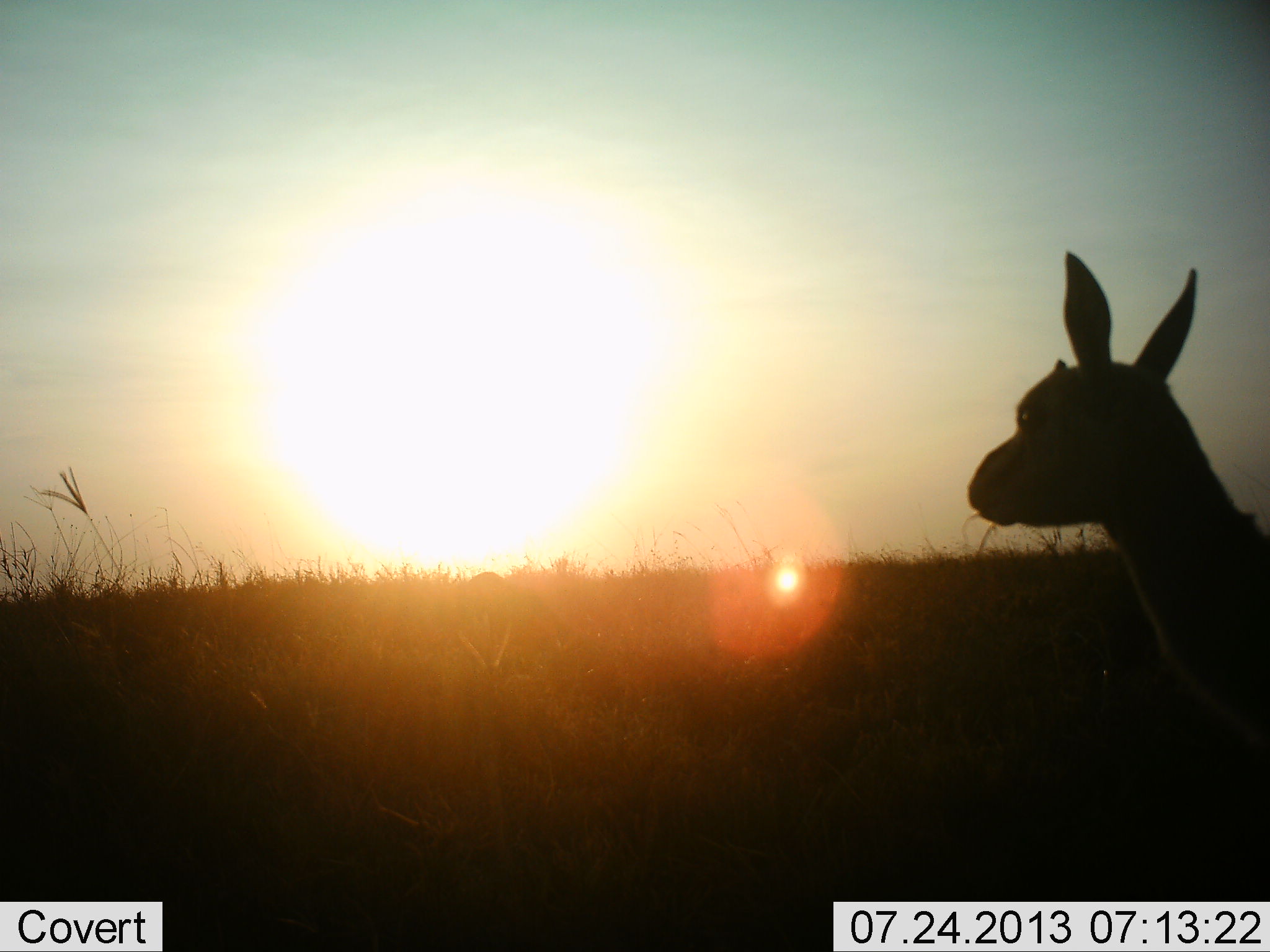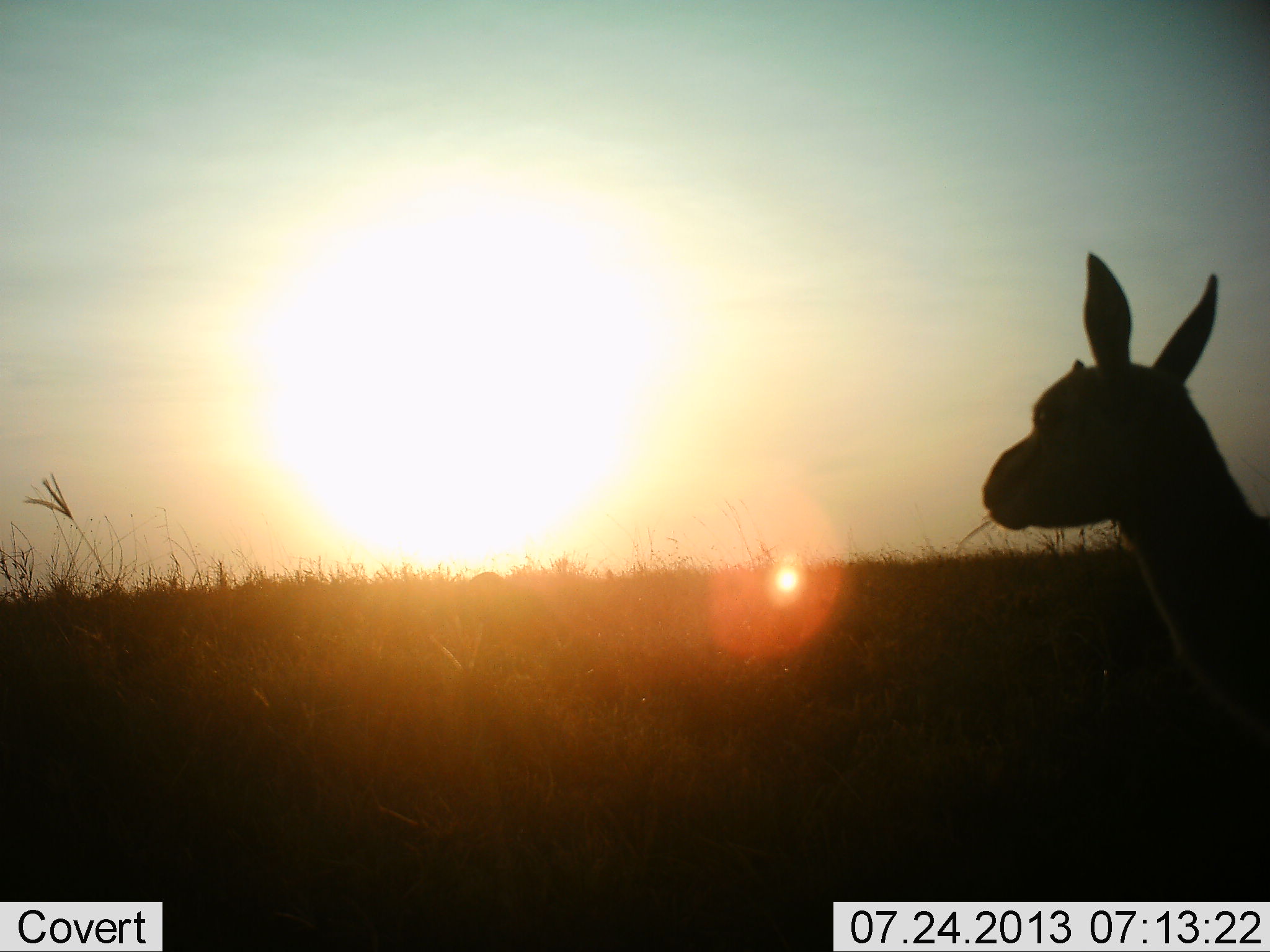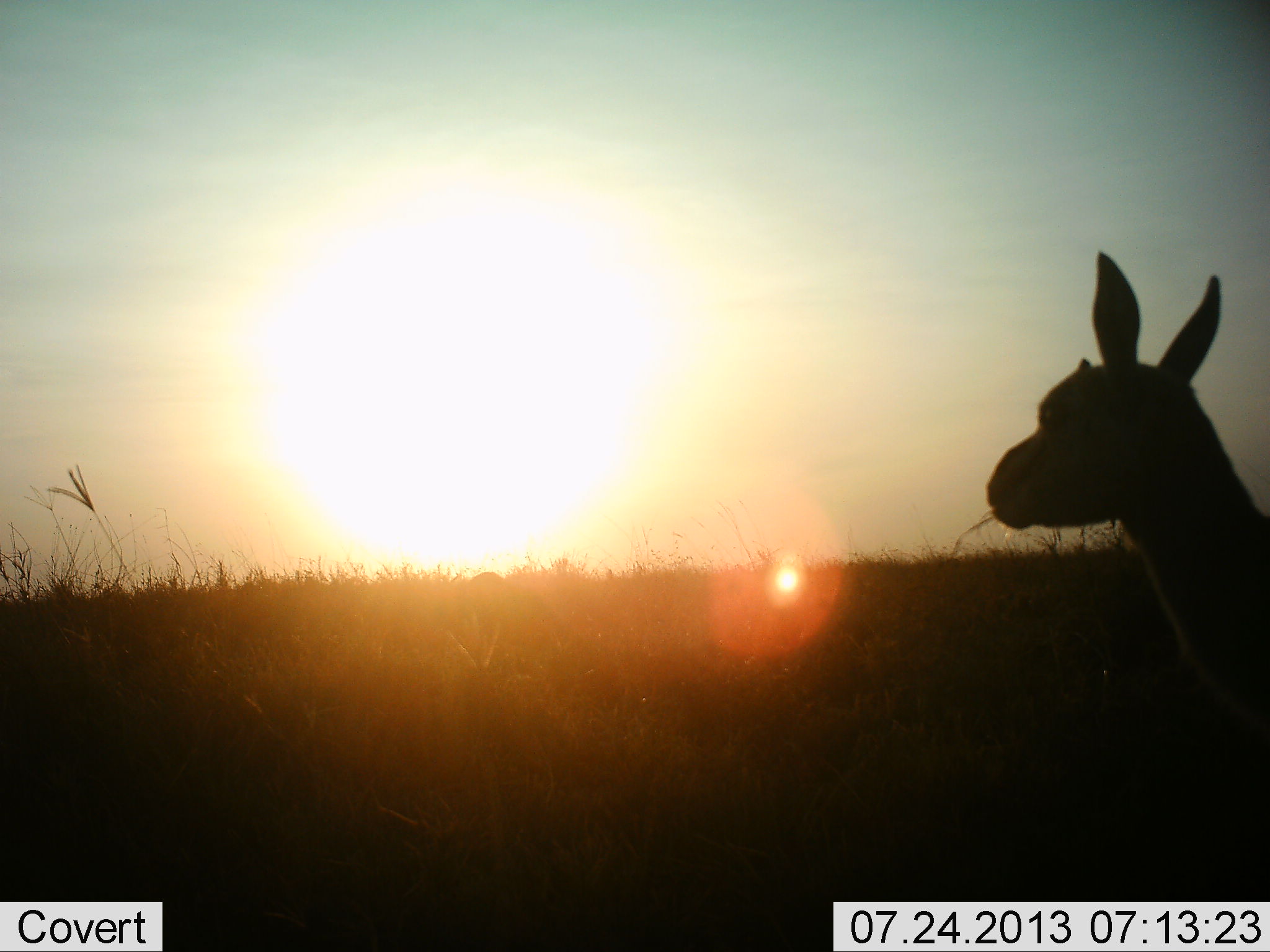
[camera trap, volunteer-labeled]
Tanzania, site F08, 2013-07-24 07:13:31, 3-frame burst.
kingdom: Animalia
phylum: Chordata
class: Mammalia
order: Artiodactyla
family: Bovidae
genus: Eudorcas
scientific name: Eudorcas thomsonii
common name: thomson's gazelle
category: gazellethomsons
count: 1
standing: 78%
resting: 0%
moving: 0%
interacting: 0%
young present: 0%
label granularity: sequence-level